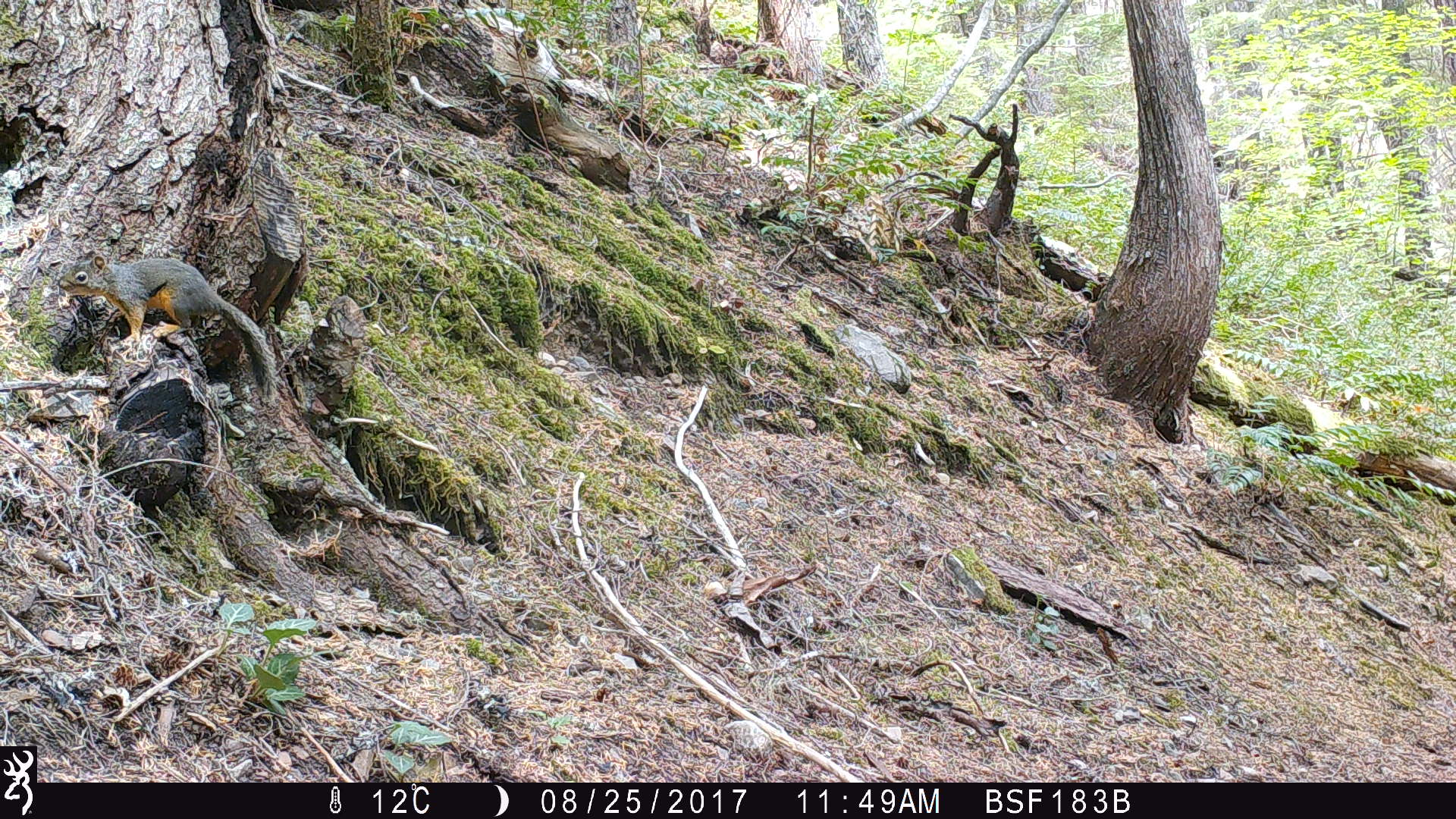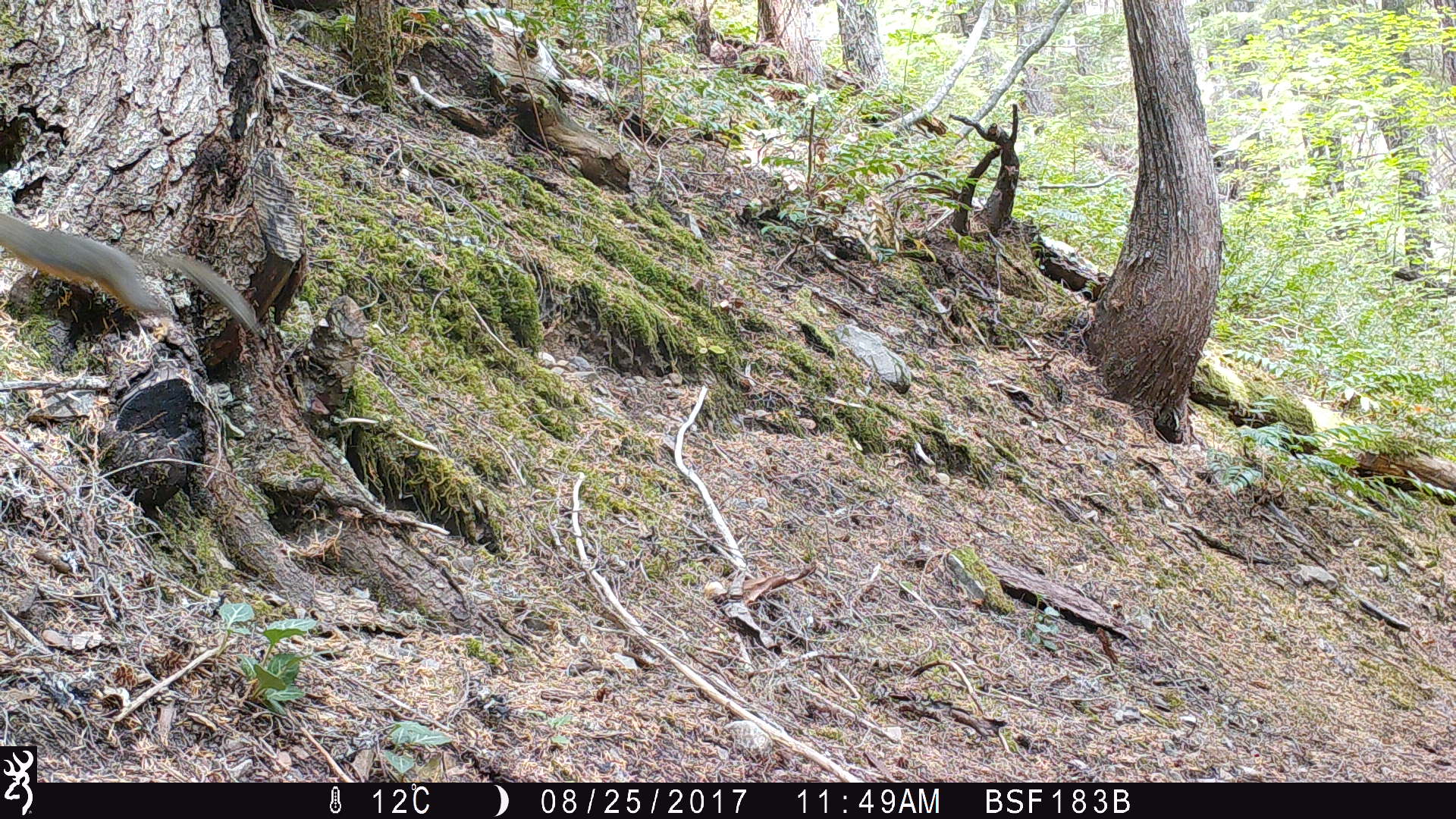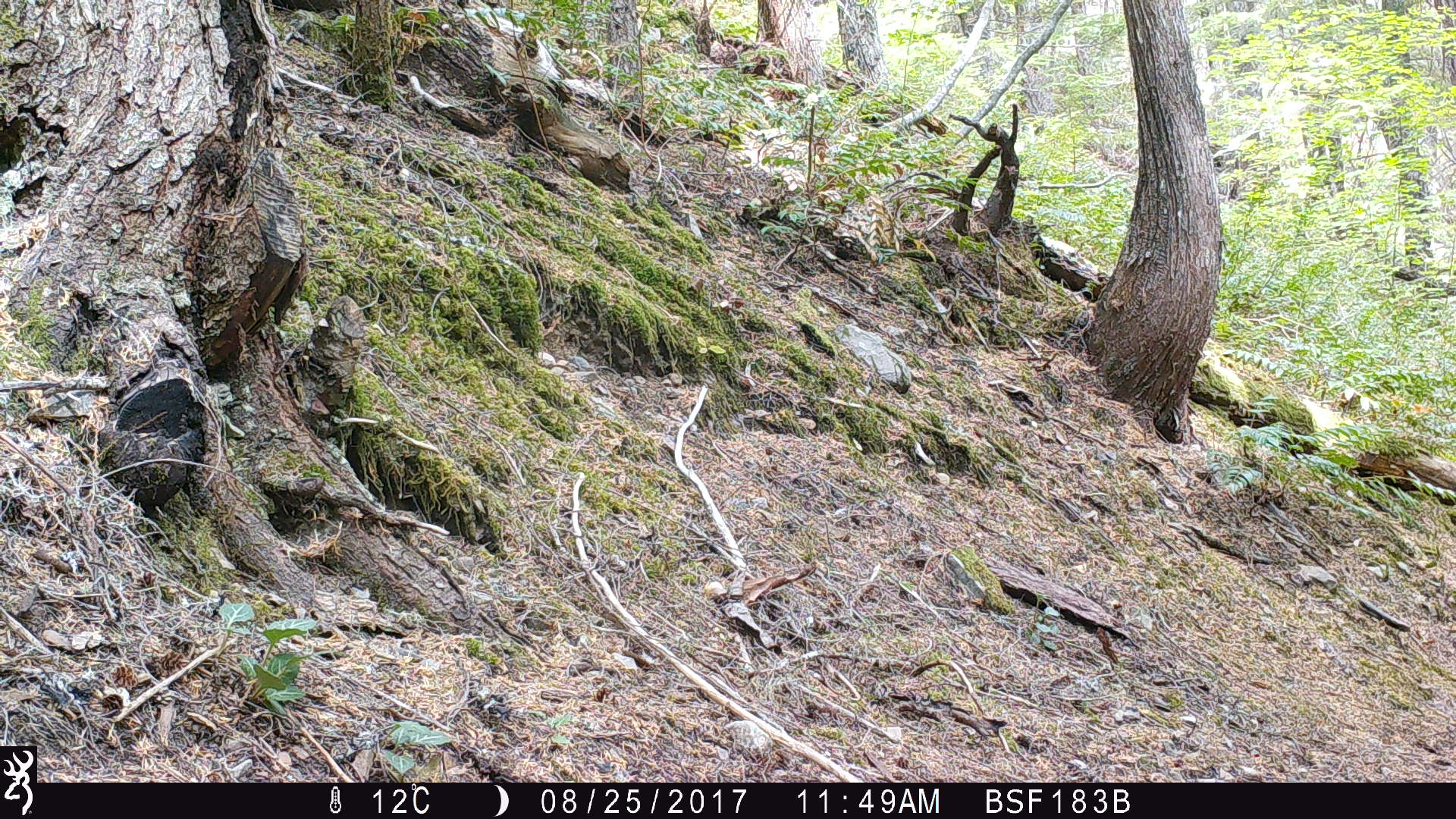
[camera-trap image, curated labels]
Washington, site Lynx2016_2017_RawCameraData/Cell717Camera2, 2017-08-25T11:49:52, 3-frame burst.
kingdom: Animalia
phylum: Chordata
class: Mammalia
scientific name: Mammalia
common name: small mammal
Small mammal (Mammalia). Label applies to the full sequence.